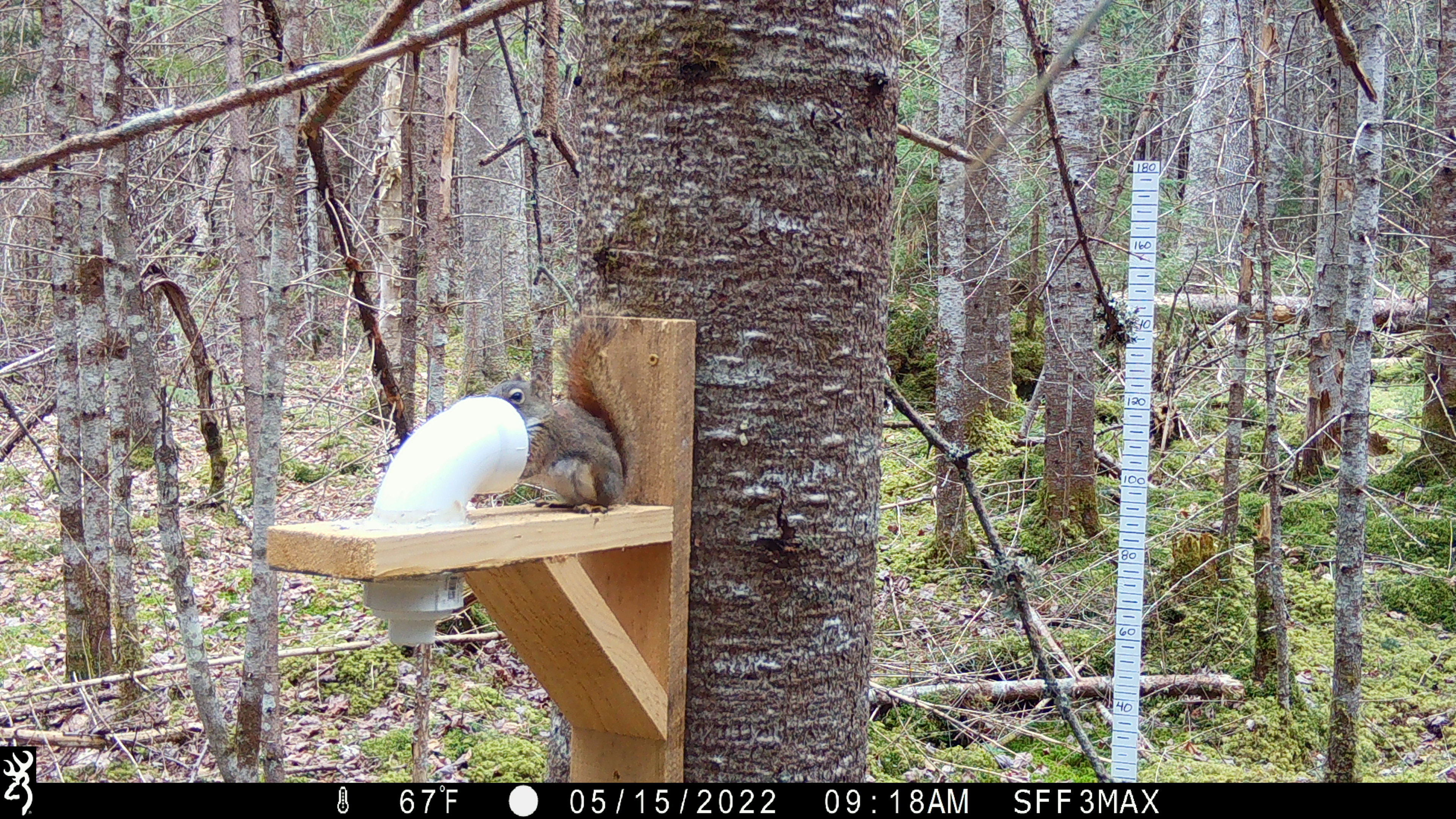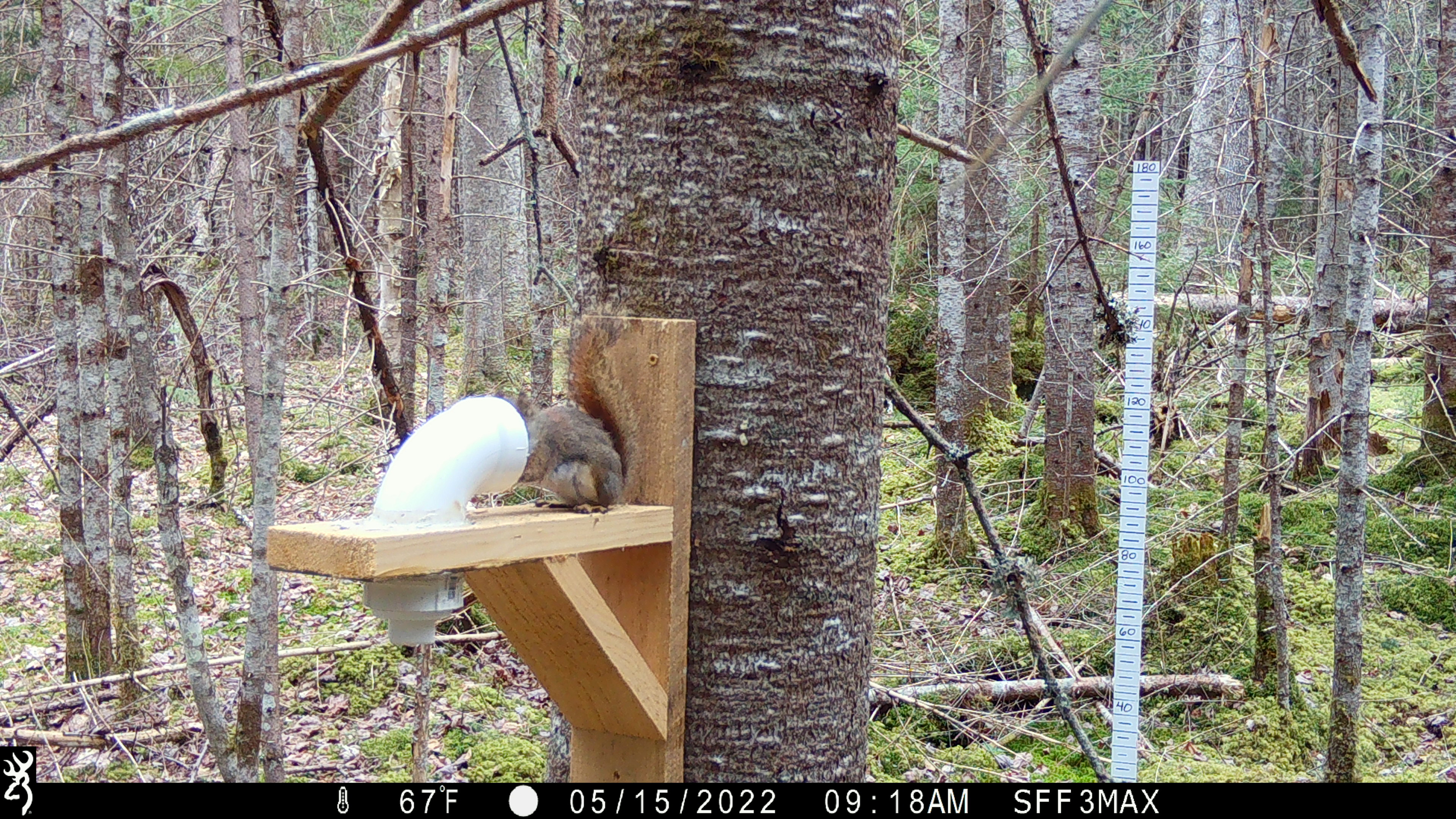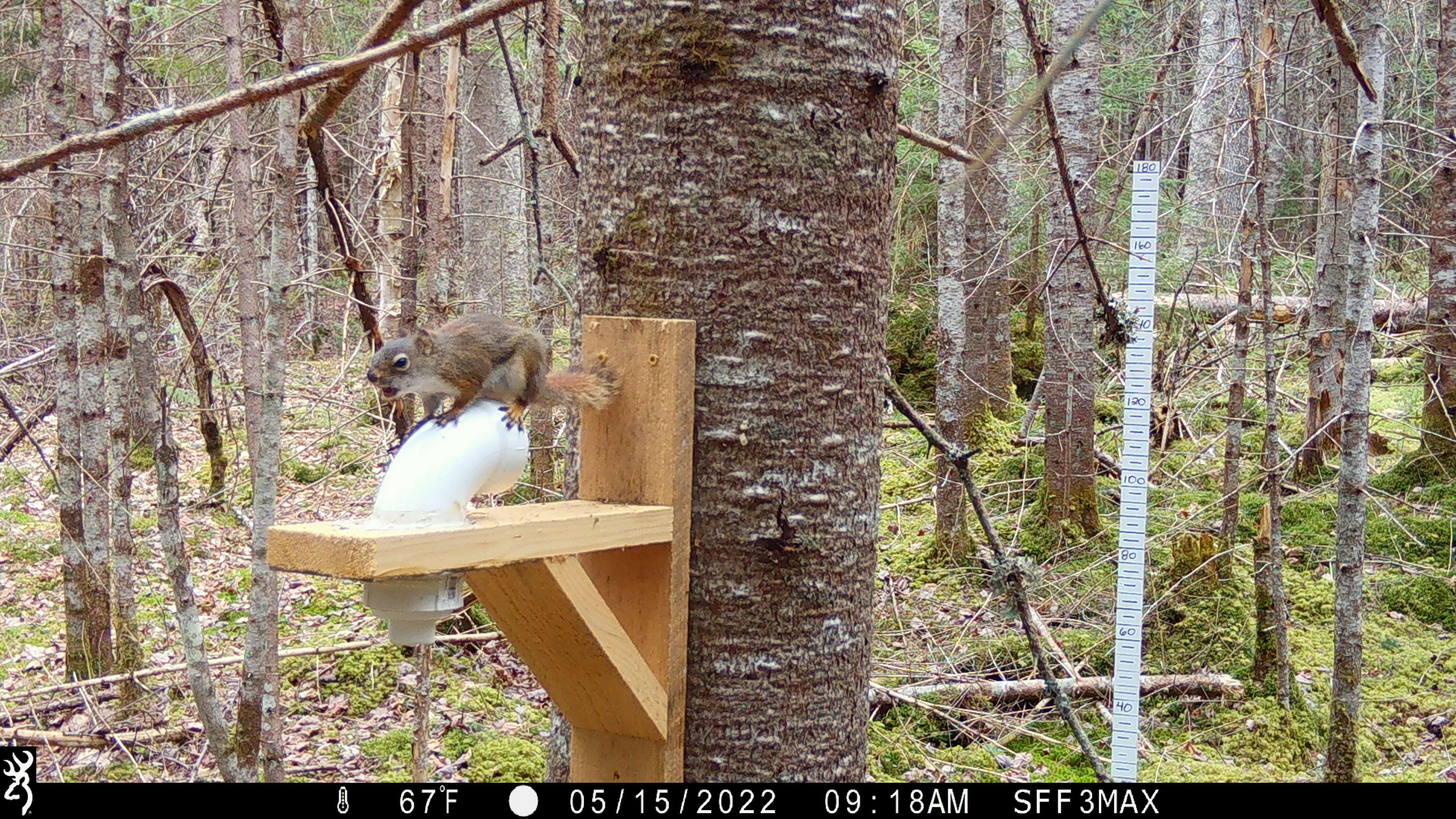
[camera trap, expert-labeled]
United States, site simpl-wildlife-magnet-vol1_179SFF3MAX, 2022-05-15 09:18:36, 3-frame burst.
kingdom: Animalia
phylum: Chordata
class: Mammalia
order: Rodentia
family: Sciuridae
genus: Tamiasciurus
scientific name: Tamiasciurus hudsonicus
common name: red squirrel